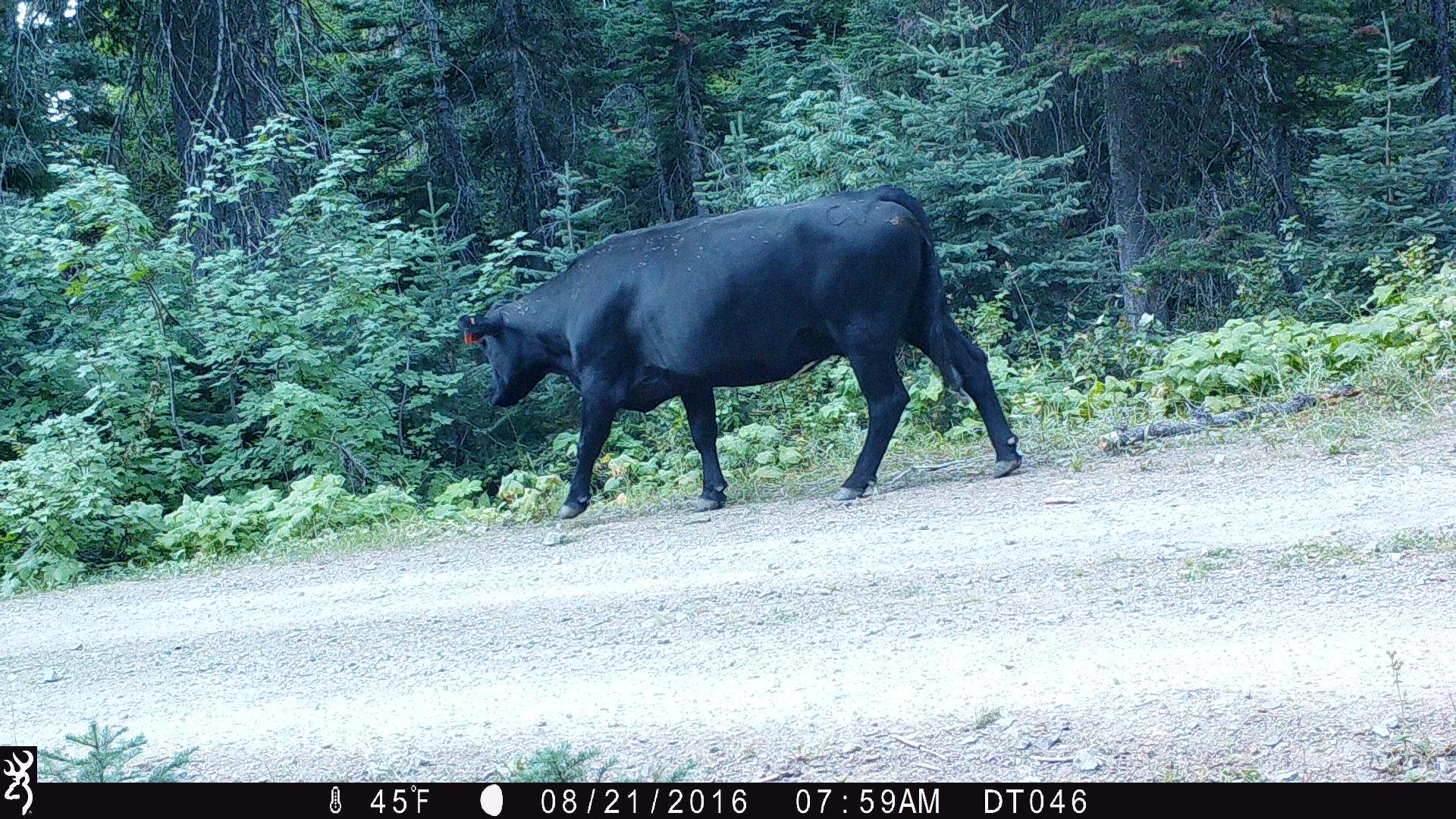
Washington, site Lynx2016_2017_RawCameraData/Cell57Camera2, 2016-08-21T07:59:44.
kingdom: Animalia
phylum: Chordata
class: Mammalia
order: Artiodactyla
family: Bovidae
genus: Bos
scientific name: Bos taurus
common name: domestic cattle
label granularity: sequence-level